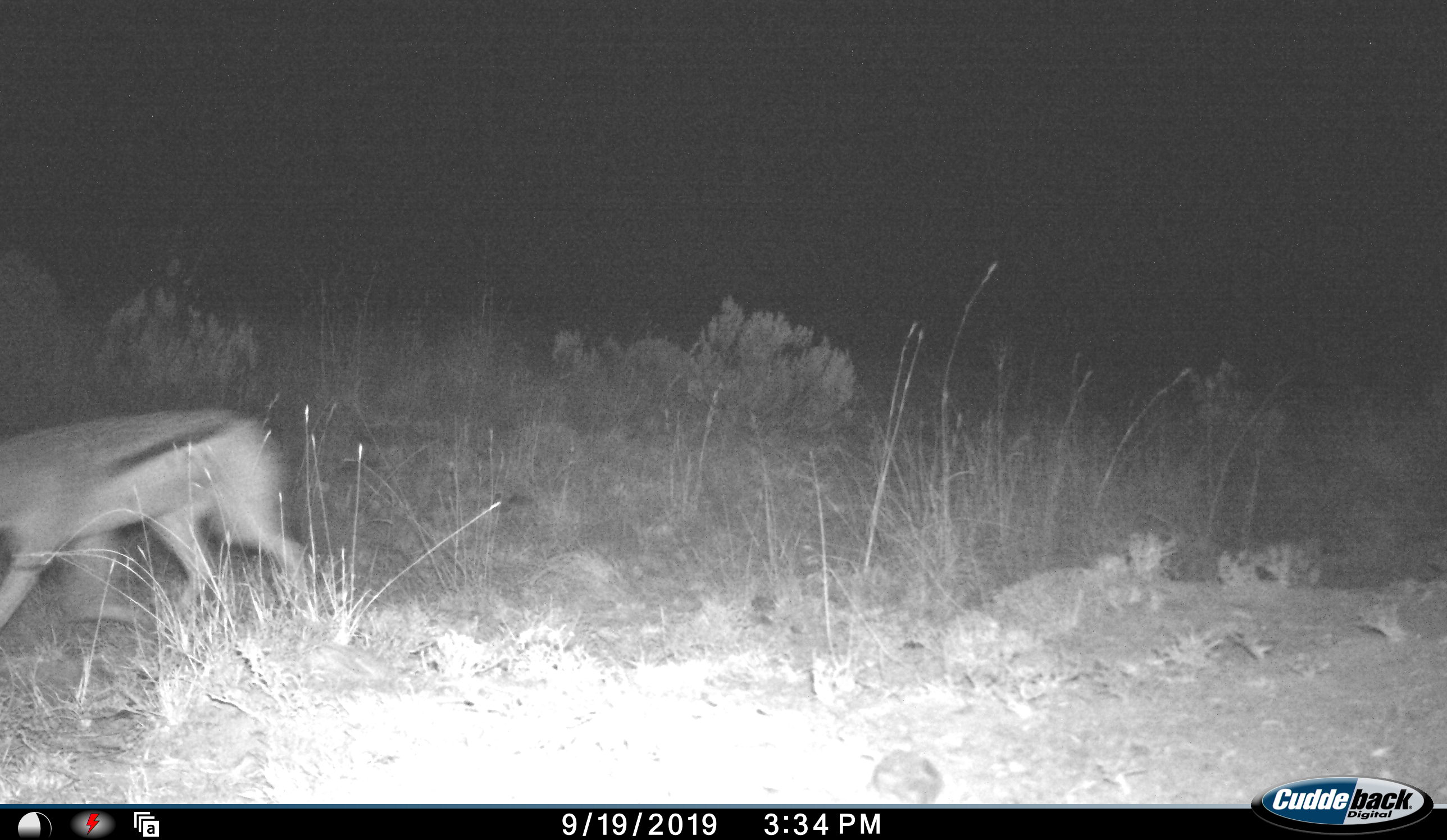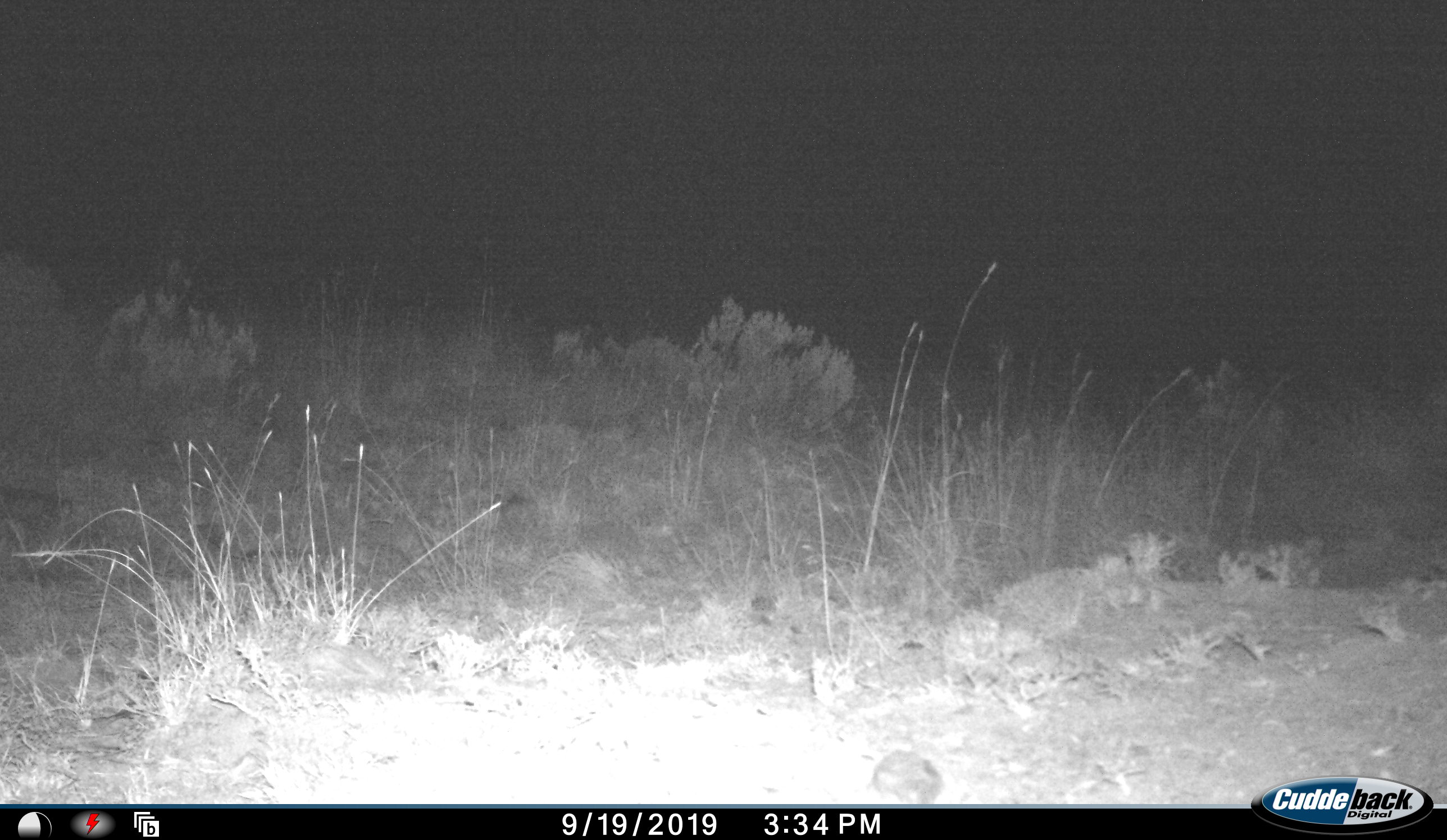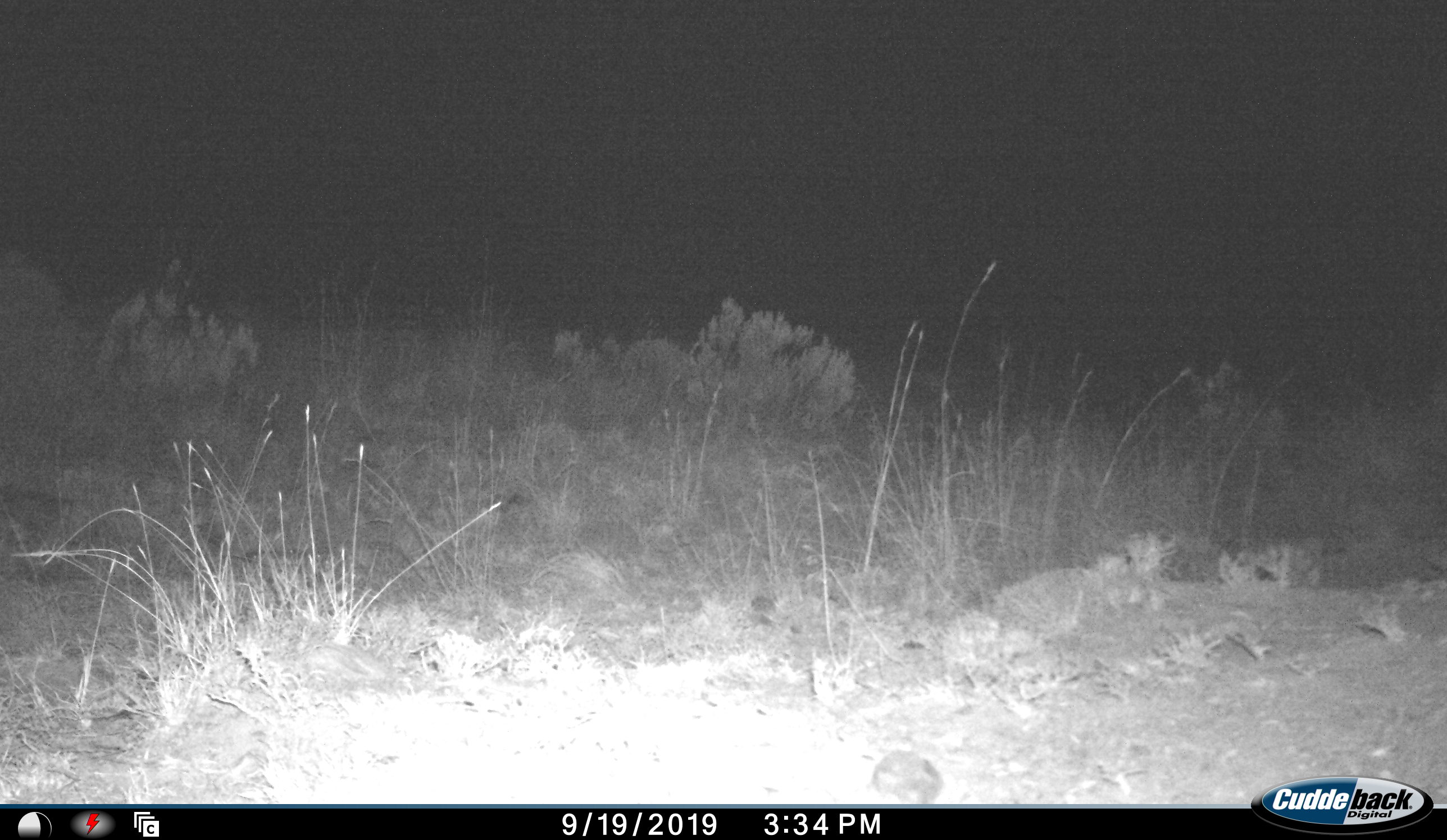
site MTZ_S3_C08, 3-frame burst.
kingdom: Animalia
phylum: Chordata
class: Mammalia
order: Carnivora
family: Canidae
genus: Lupulella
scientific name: Lupulella mesomelas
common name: black-backed jackal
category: jackalblackbacked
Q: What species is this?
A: Jackalblackbacked (black-backed jackal) (Lupulella mesomelas).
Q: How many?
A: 1.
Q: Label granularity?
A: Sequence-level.